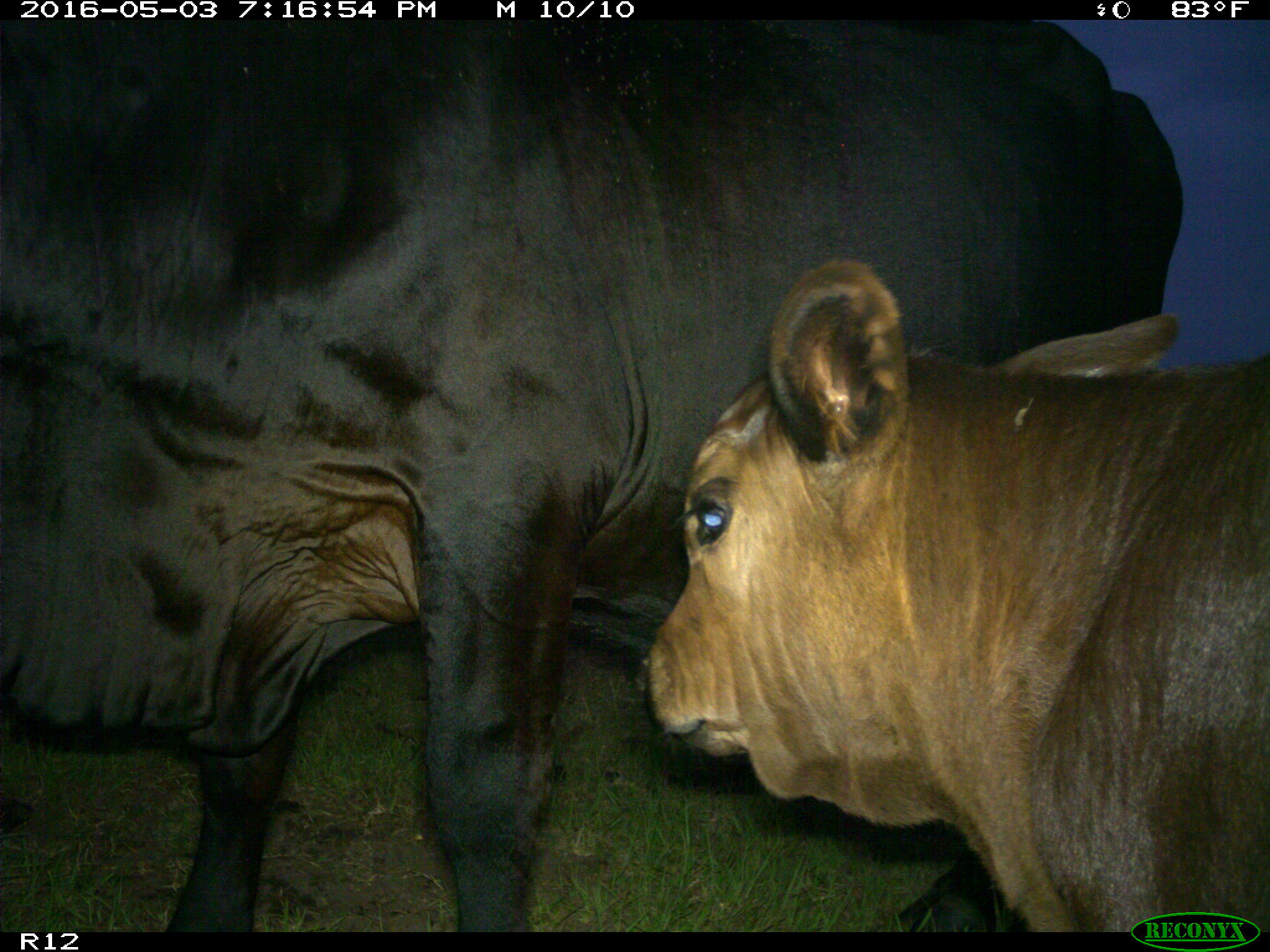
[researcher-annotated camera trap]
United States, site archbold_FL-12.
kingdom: Animalia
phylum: Chordata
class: Mammalia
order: Artiodactyla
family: Bovidae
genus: Bos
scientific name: Bos taurus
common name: domestic cow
Bos taurus (domestic cow).